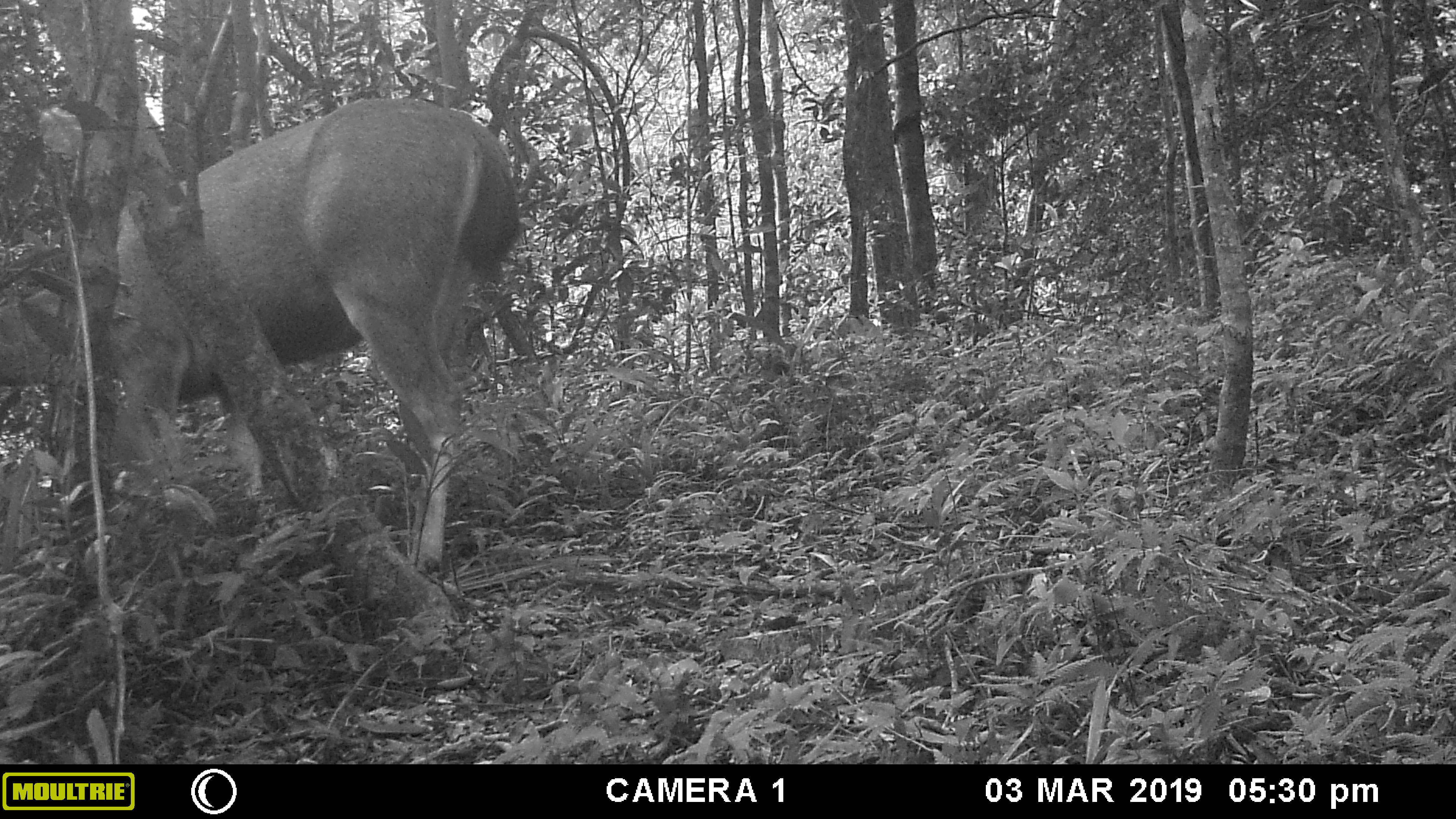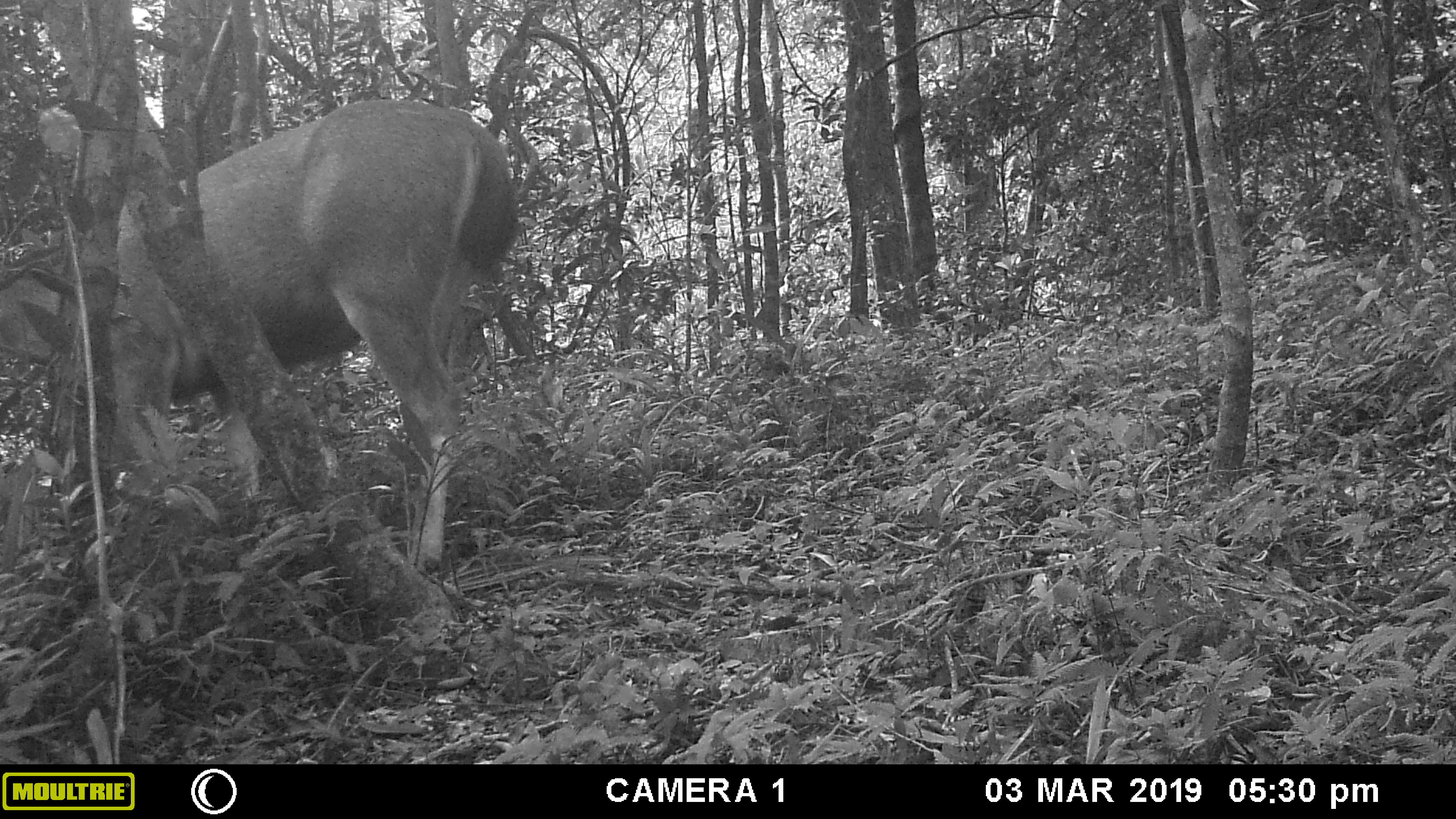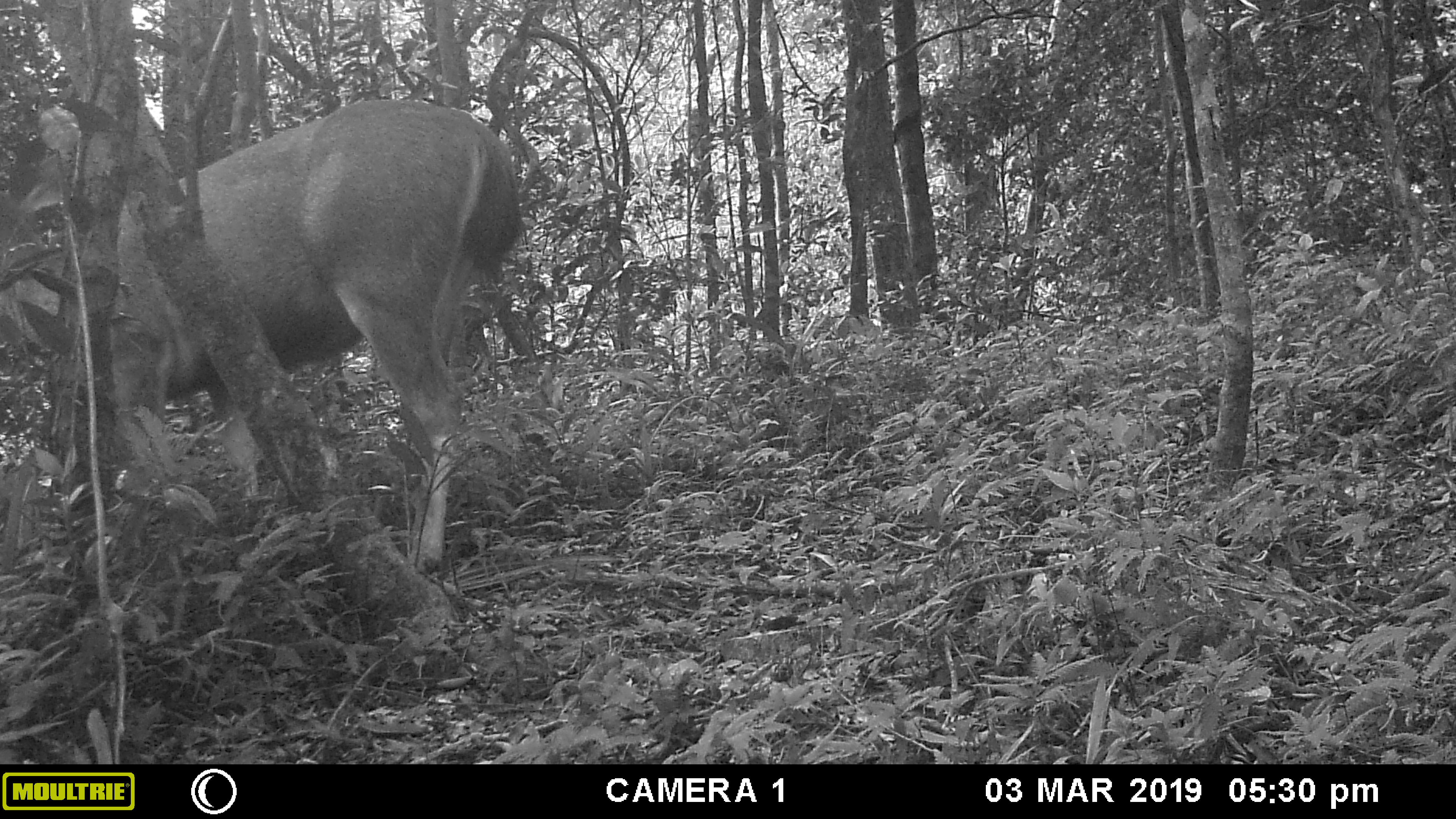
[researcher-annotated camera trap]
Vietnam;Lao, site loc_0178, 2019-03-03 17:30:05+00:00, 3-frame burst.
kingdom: Animalia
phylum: Chordata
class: Mammalia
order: Artiodactyla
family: Cervidae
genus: Rusa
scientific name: Rusa unicolor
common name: sambar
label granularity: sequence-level